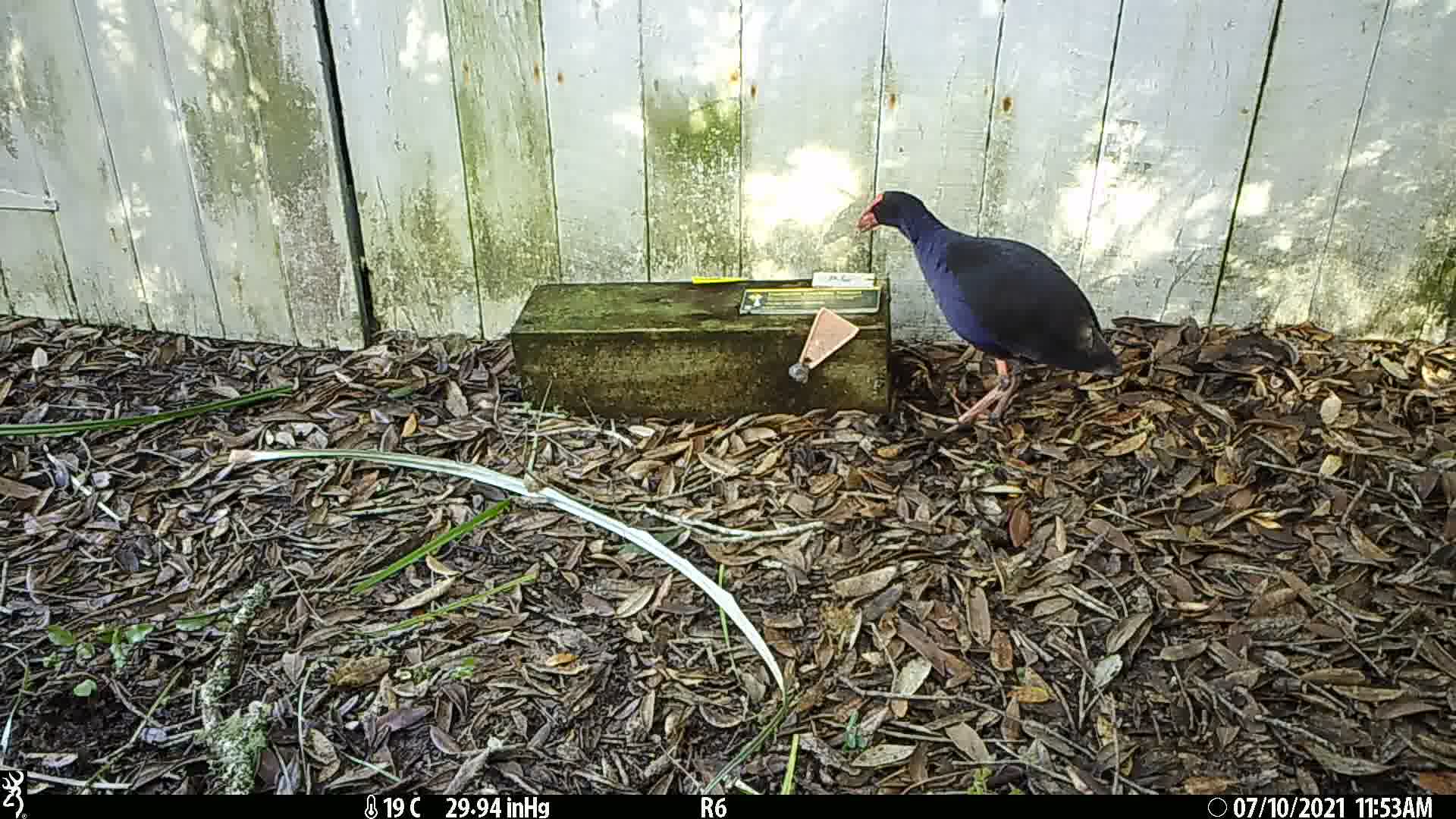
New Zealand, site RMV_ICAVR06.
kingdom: Animalia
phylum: Chordata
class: Aves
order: Gruiformes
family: Rallidae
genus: Porphyrio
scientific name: Porphyrio melanotus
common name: australasian swamphen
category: pukeko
Pukeko (australasian swamphen) (Porphyrio melanotus).